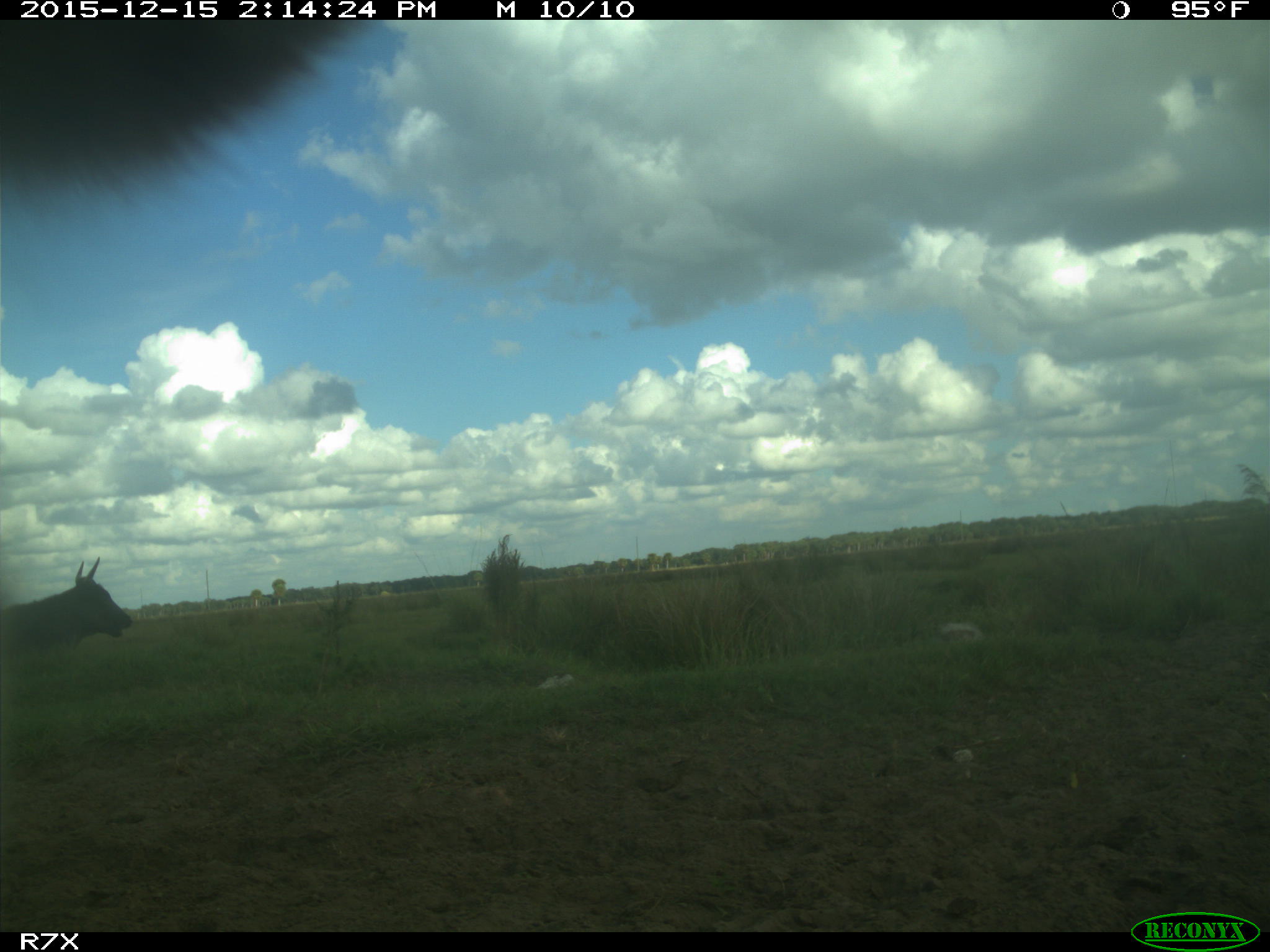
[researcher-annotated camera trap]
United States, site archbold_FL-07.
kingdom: Animalia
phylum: Chordata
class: Mammalia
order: Artiodactyla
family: Bovidae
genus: Bos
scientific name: Bos taurus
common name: domestic cow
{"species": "Bos taurus (domestic cow)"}